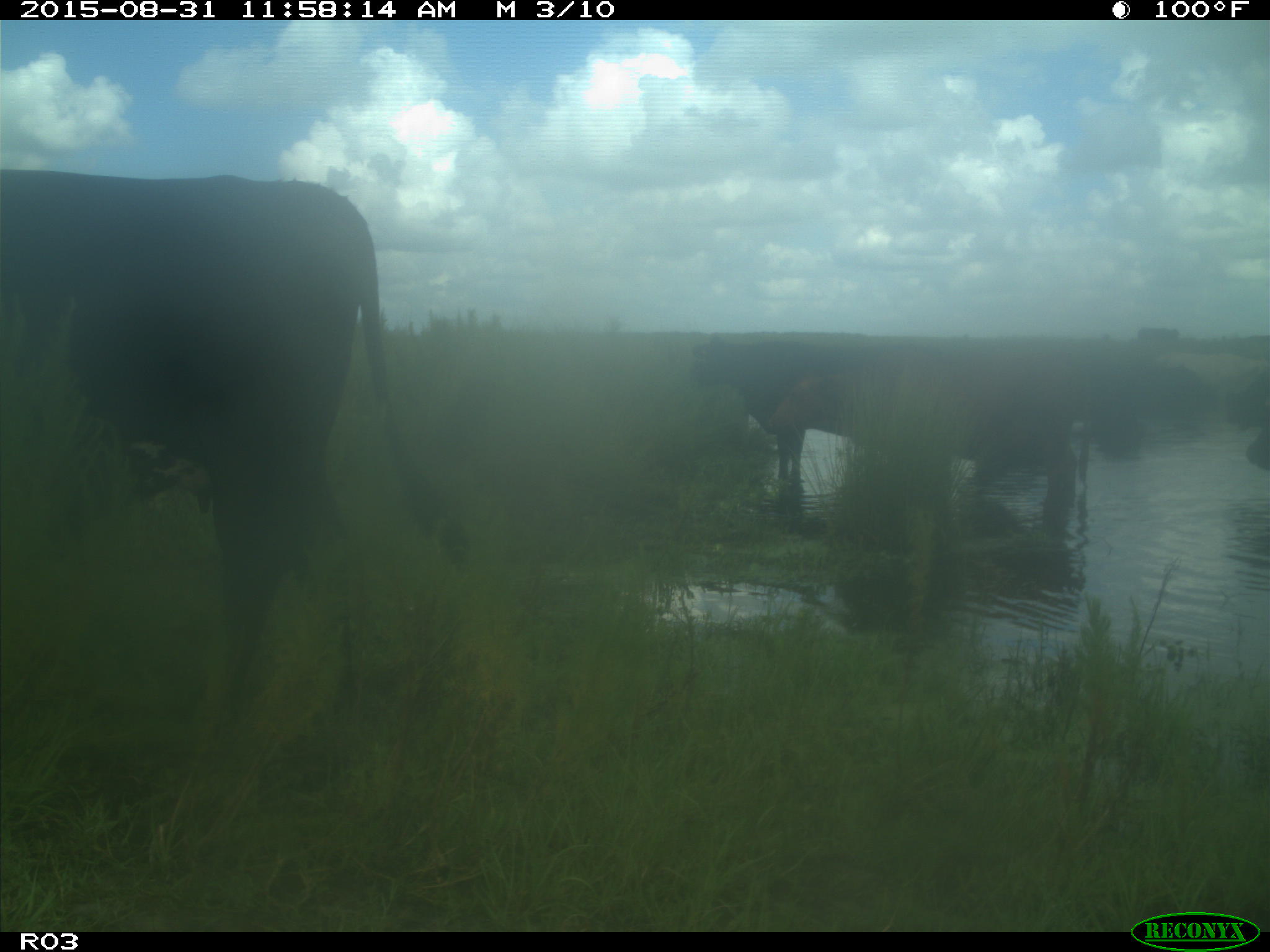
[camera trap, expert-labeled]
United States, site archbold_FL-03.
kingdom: Animalia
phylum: Chordata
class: Mammalia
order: Artiodactyla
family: Bovidae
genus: Bos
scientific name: Bos taurus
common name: domestic cow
Bos taurus (domestic cow).